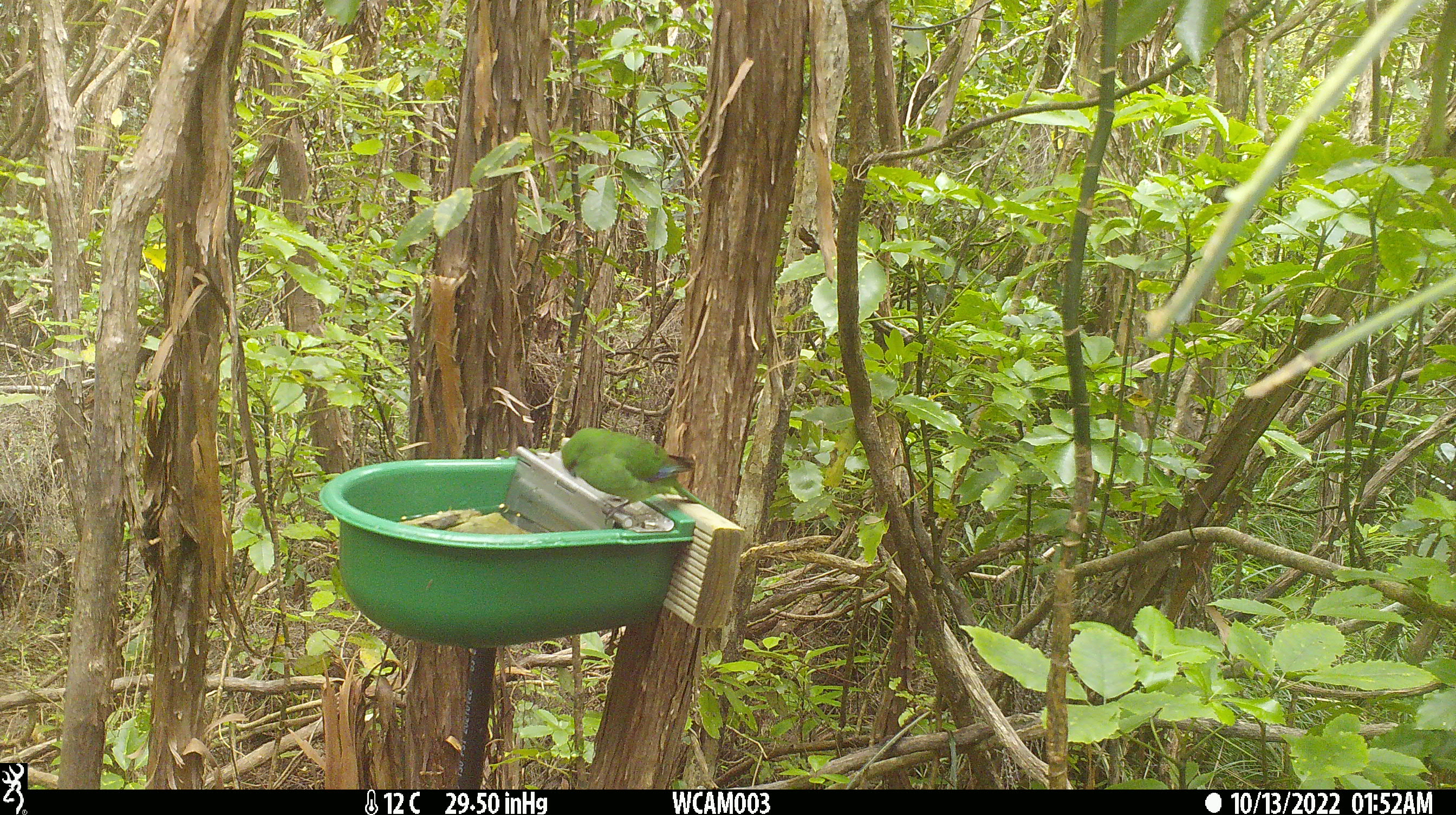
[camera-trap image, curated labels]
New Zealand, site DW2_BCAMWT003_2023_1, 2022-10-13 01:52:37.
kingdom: Animalia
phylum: Chordata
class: Aves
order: Psittaciformes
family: Psittaculidae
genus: Cyanoramphus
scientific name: Cyanoramphus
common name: parakeet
Parakeet (Cyanoramphus).